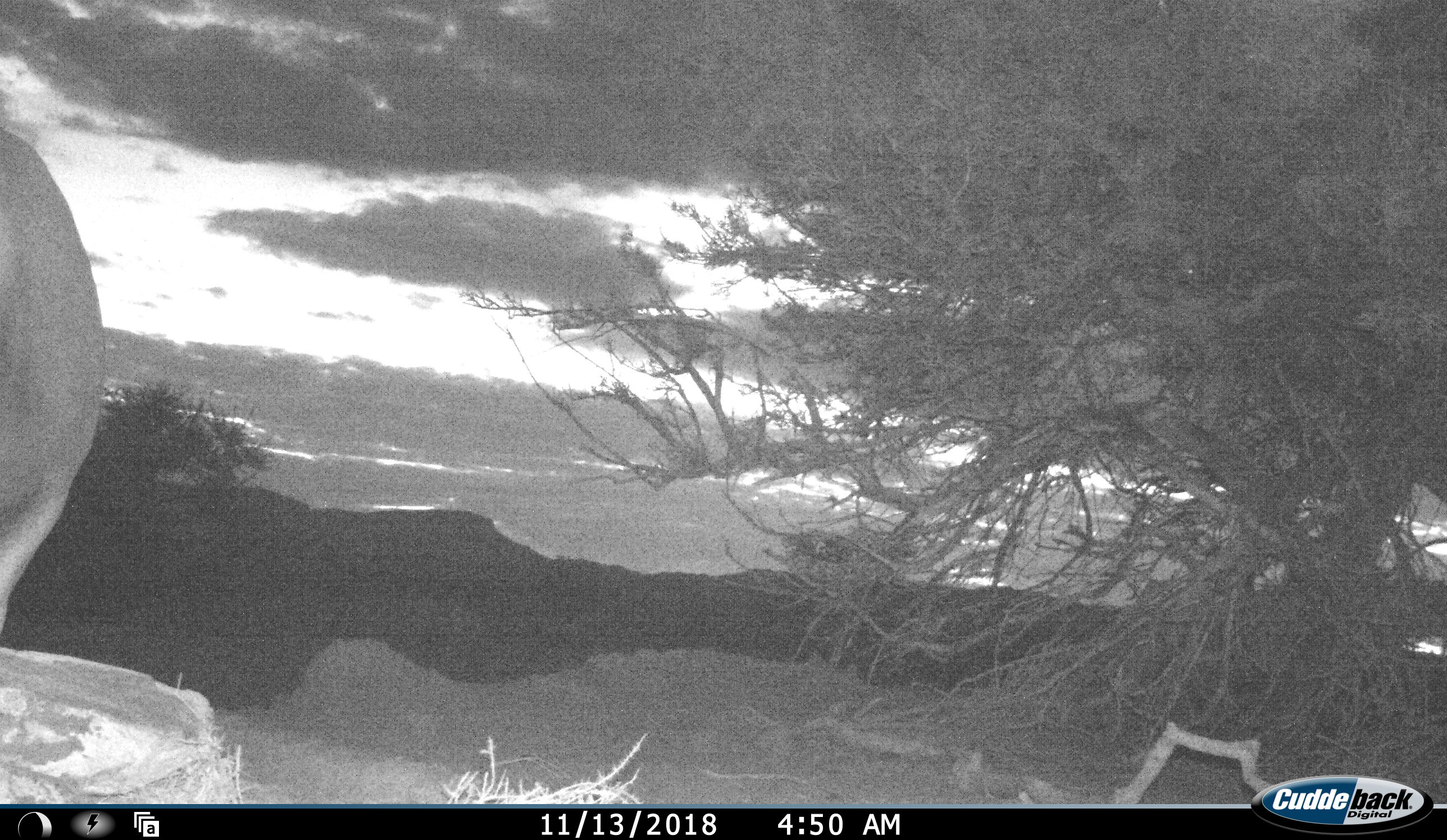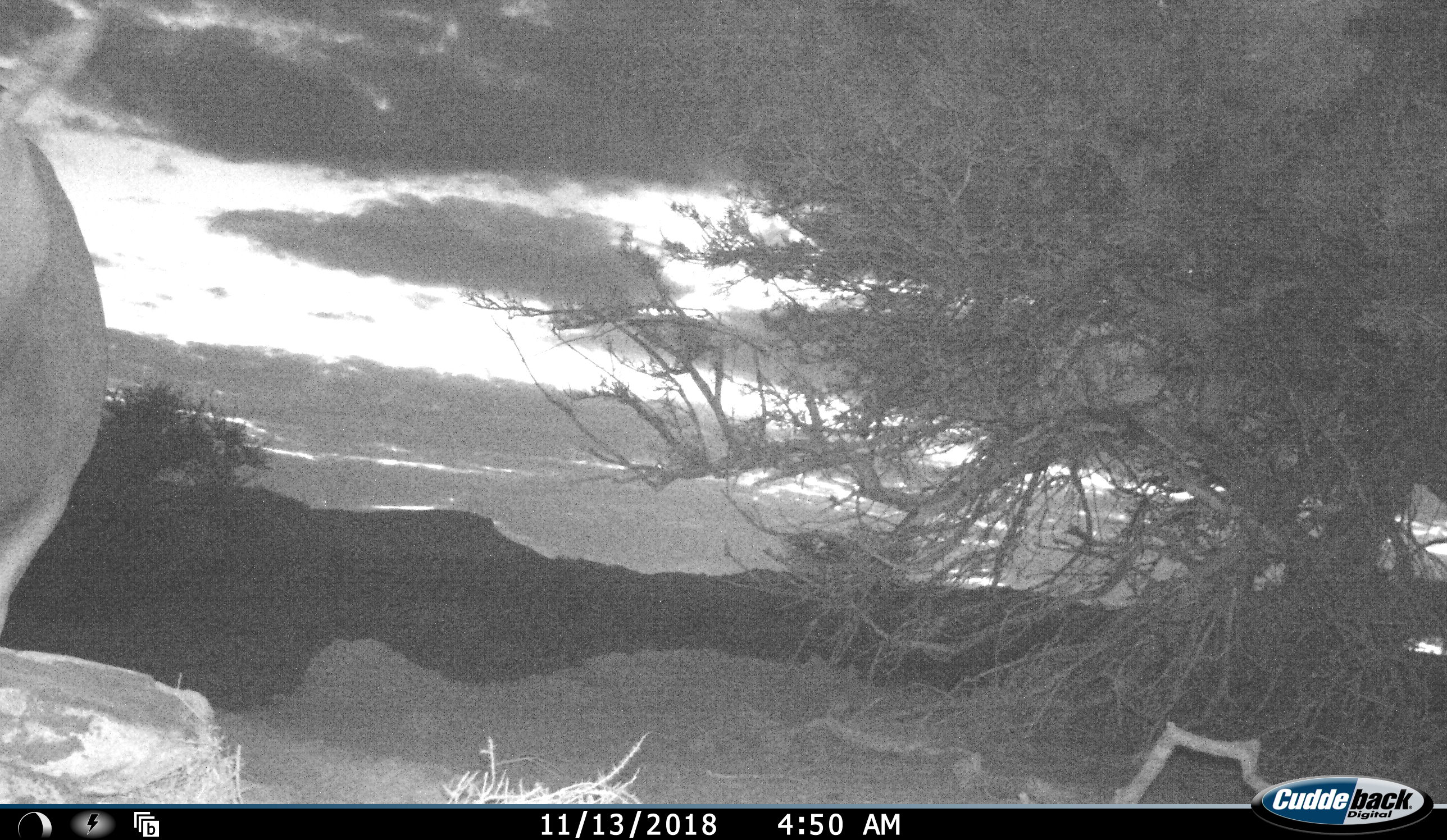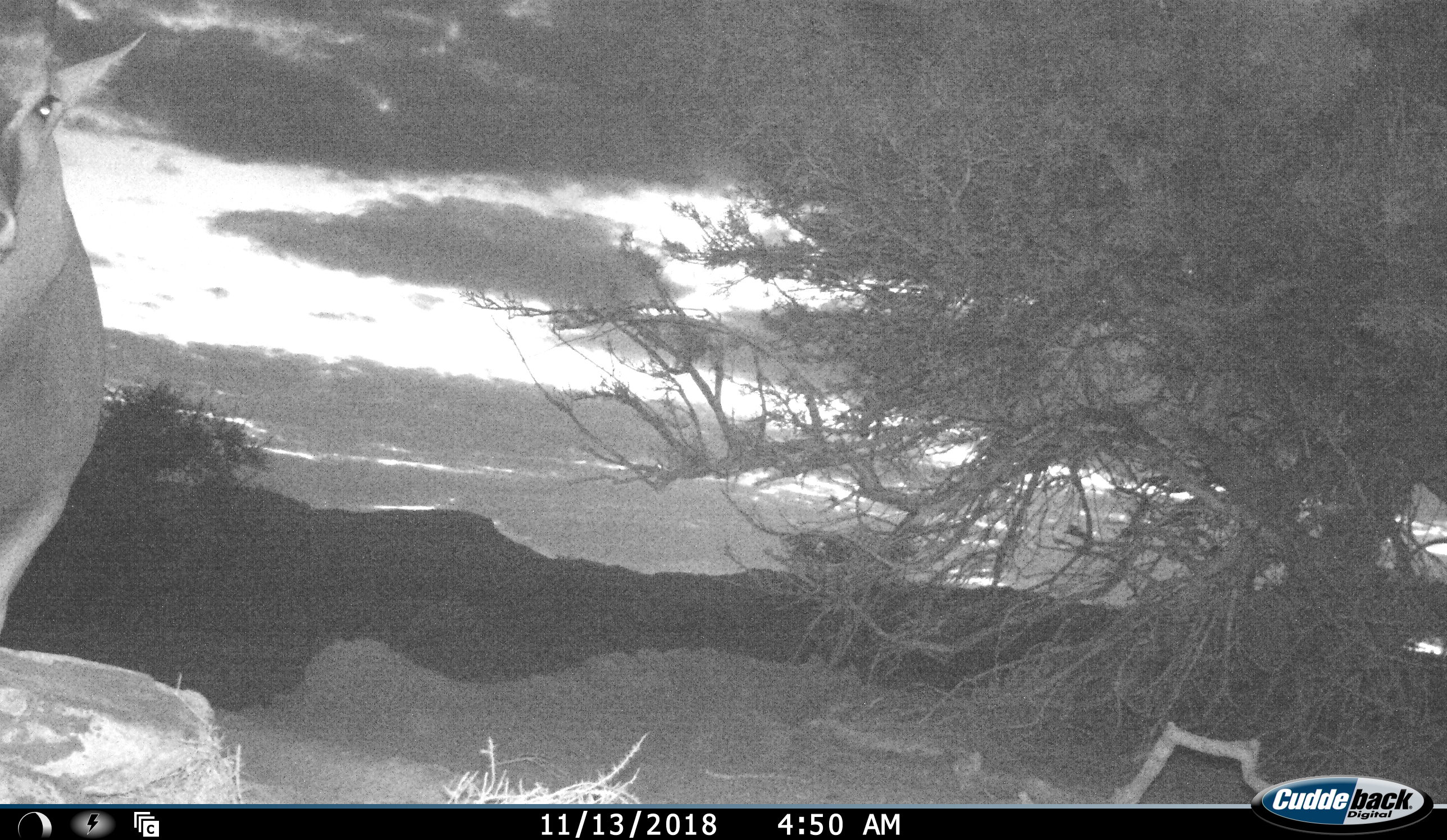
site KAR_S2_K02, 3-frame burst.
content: unidentified animal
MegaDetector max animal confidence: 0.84